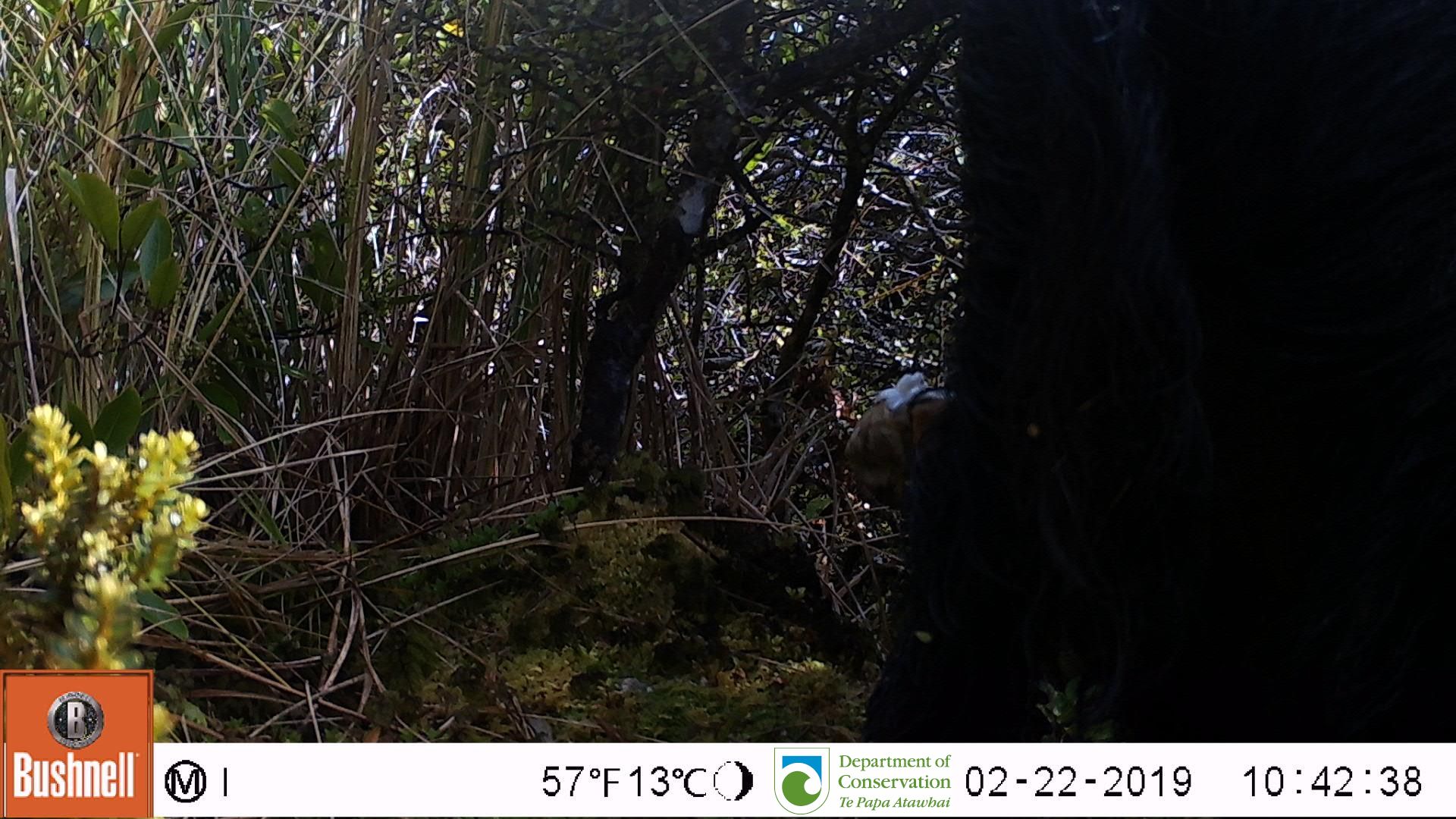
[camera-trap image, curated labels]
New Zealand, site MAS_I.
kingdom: Animalia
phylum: Chordata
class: Mammalia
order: Artiodactyla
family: Suidae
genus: Sus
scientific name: Sus scrofa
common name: pig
Pig (Sus scrofa).